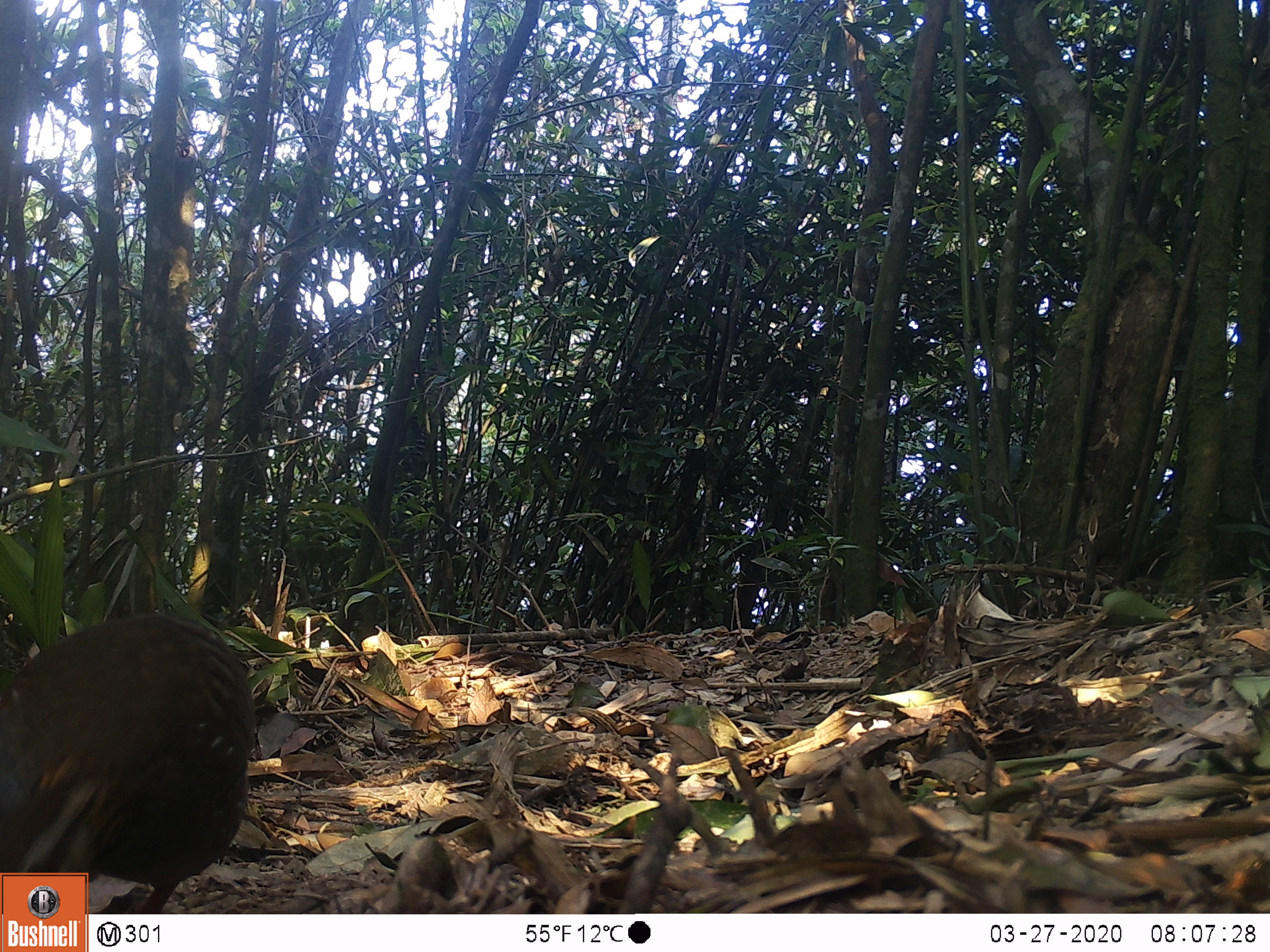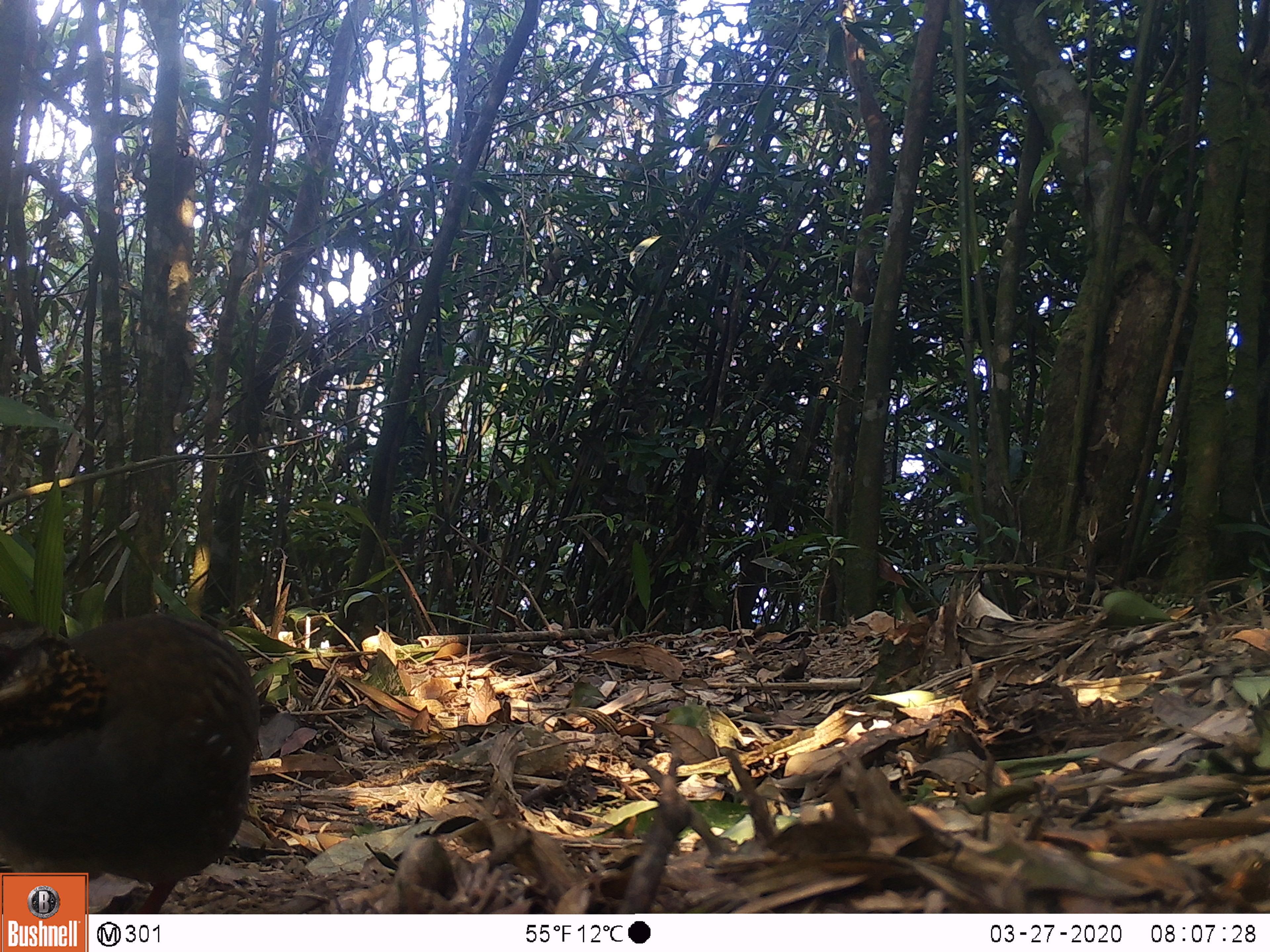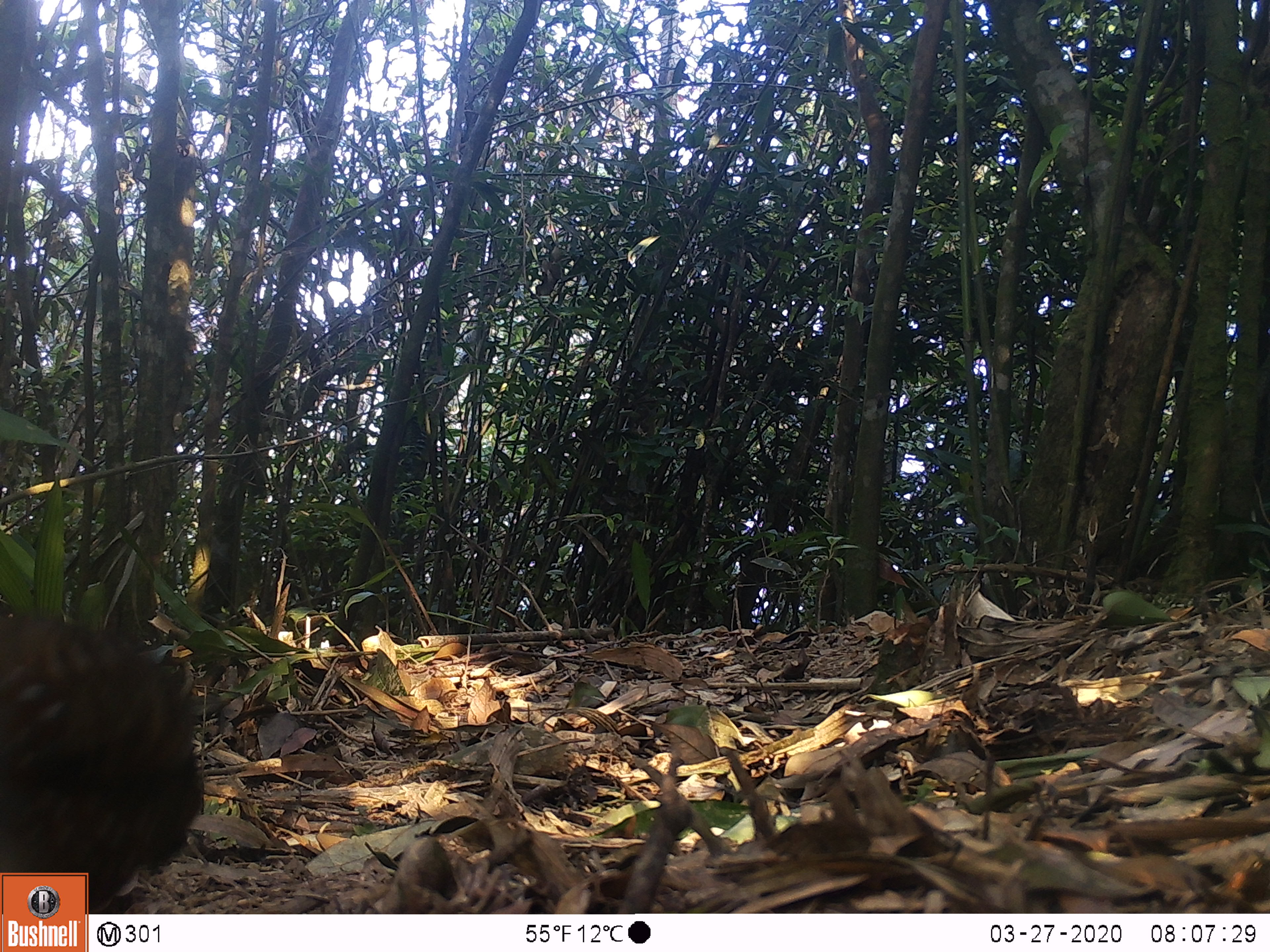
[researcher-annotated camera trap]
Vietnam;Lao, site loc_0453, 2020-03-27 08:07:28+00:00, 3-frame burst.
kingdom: Animalia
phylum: Chordata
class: Aves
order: Galliformes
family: Phasianidae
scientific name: Phasianidae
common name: partridge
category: unidentified partridge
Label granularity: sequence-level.